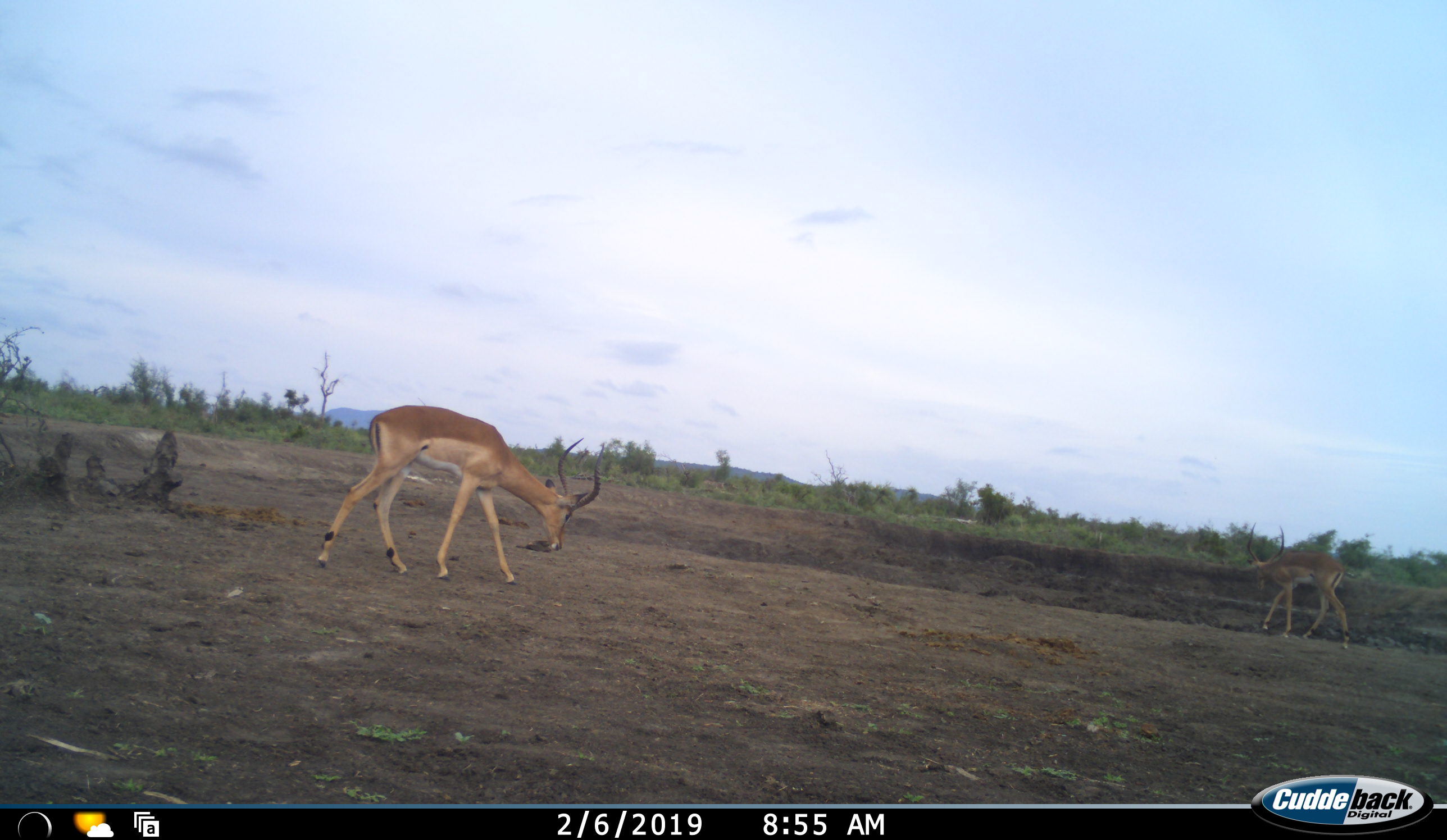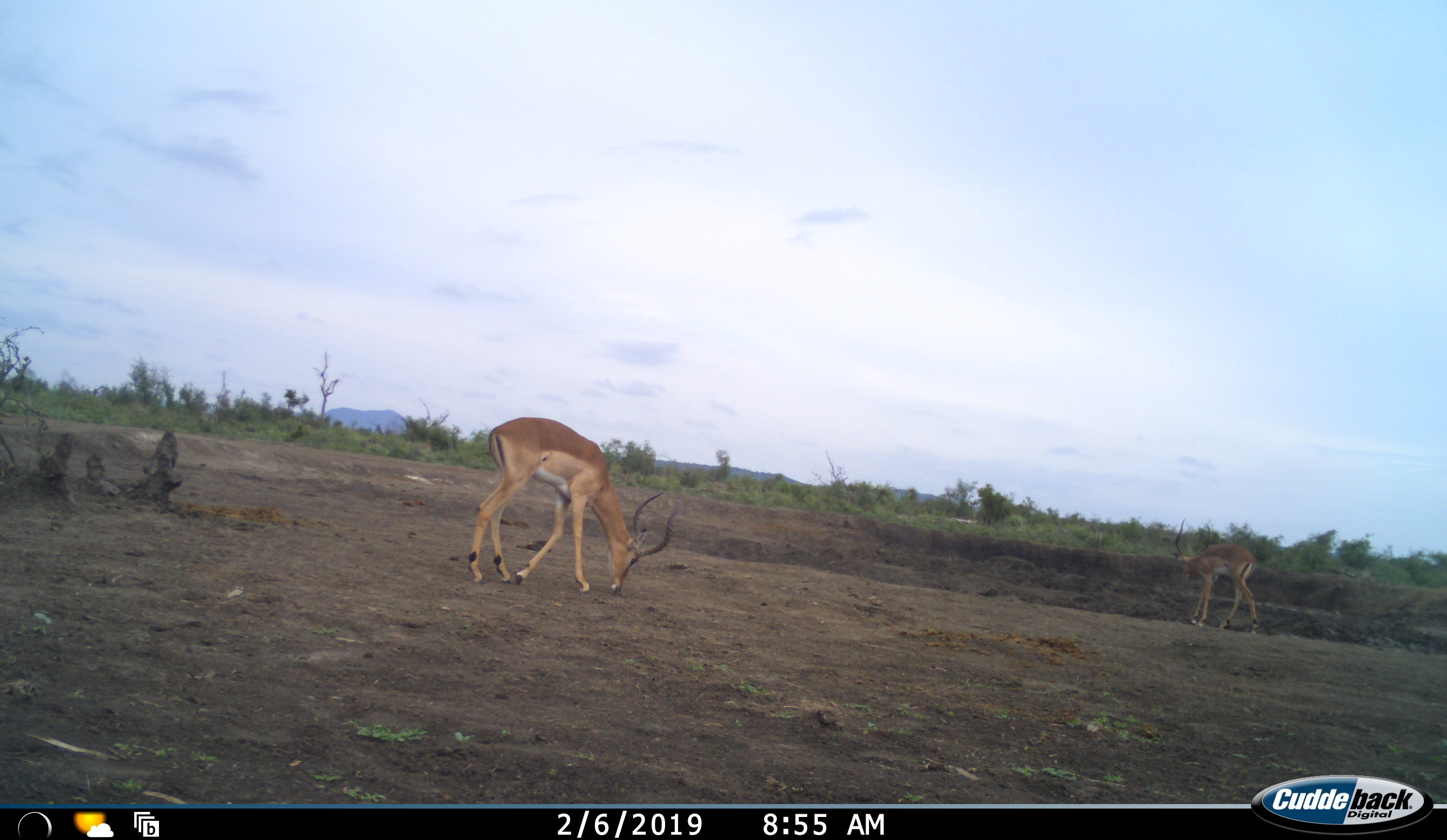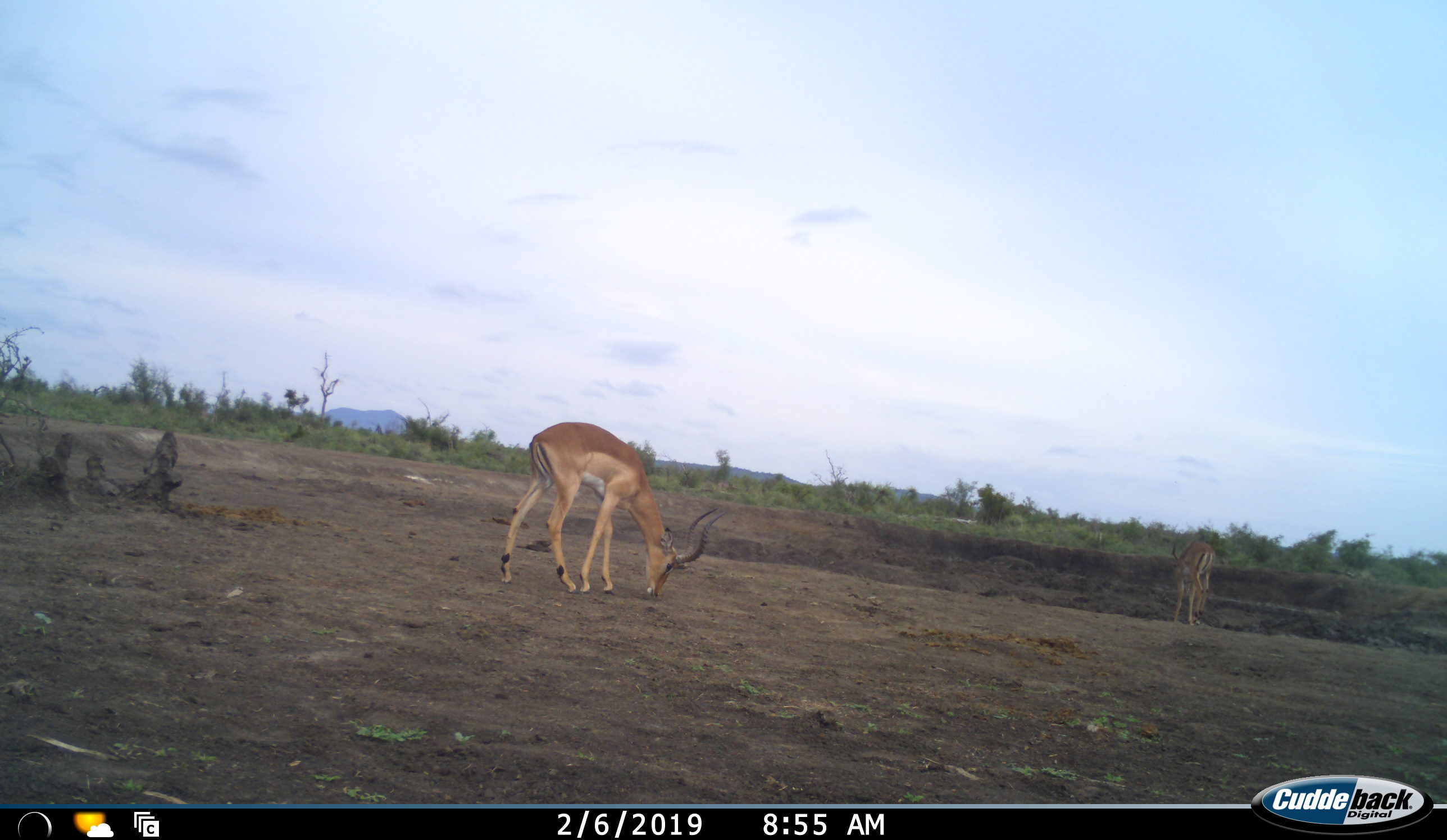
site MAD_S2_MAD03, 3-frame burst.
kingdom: Animalia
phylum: Chordata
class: Mammalia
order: Artiodactyla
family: Bovidae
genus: Aepyceros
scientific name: Aepyceros melampus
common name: impala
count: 2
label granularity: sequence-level